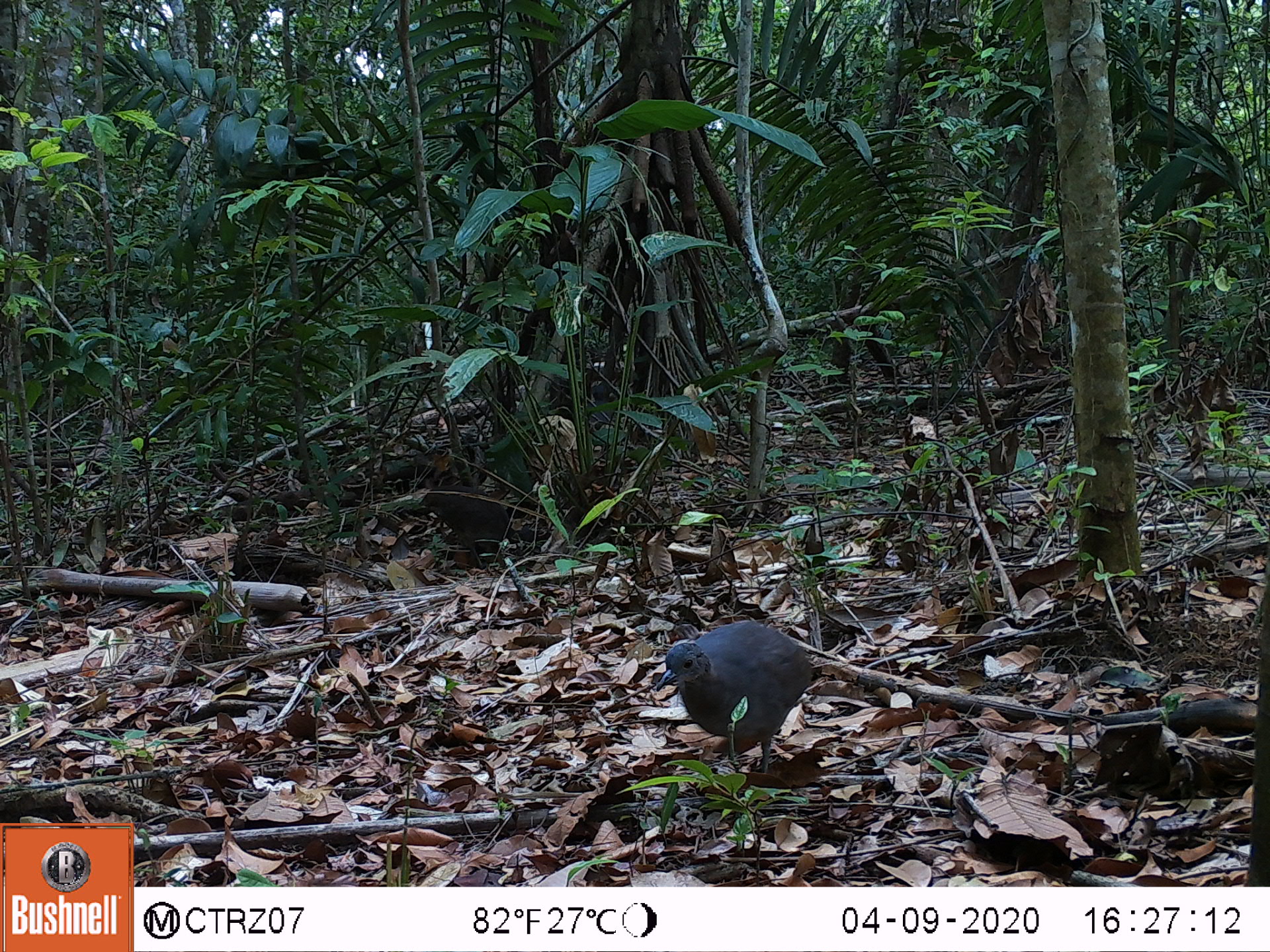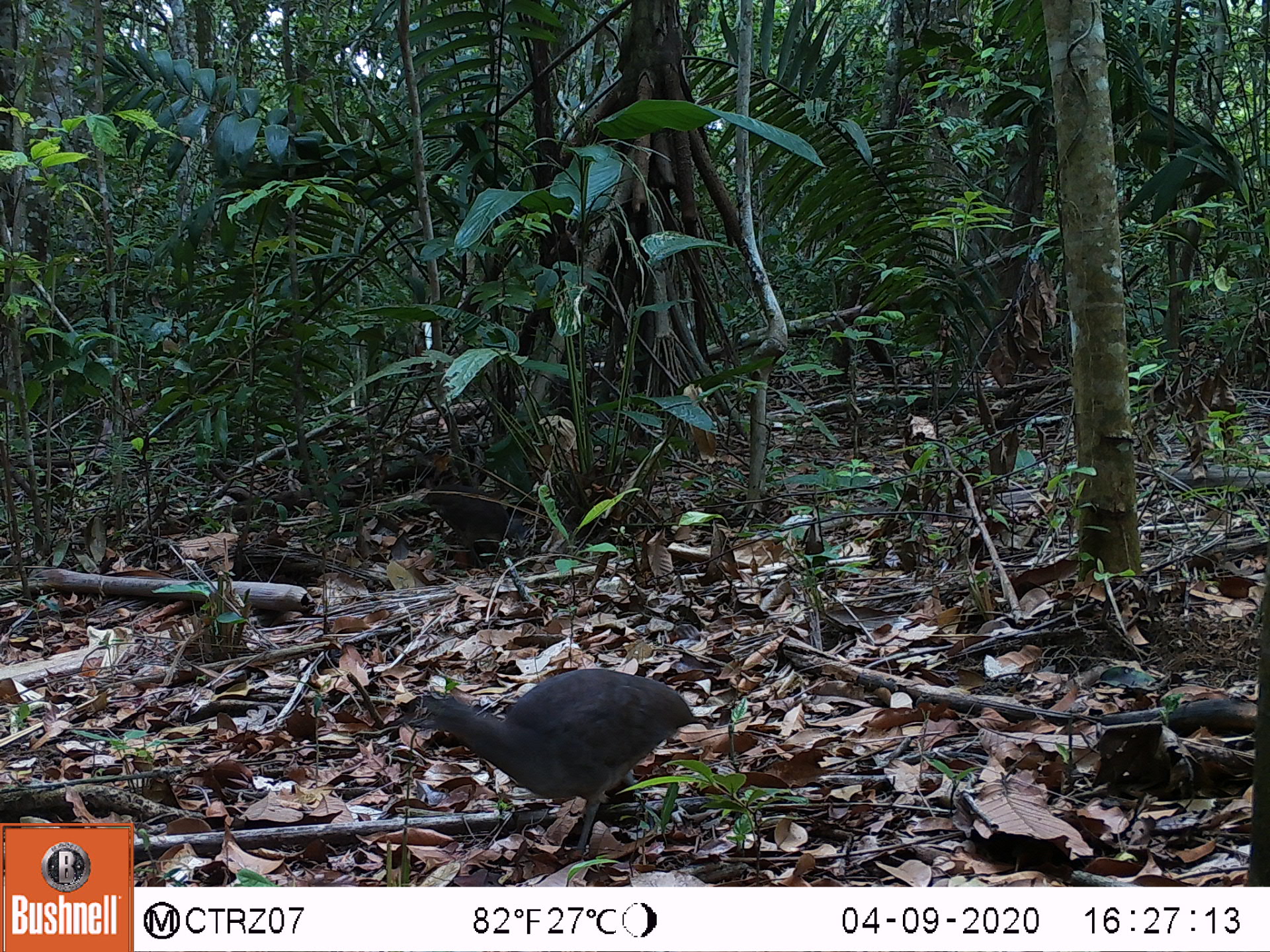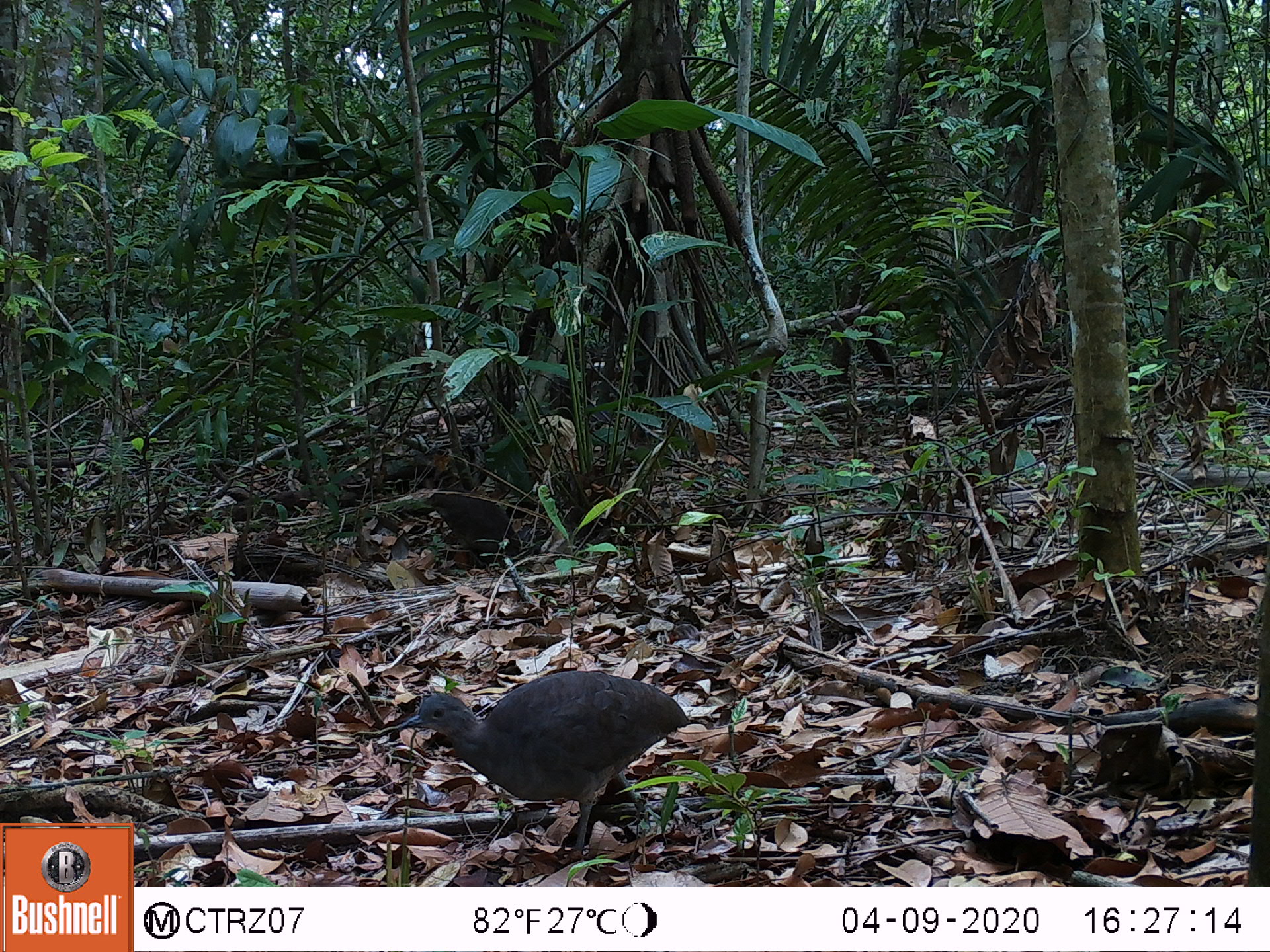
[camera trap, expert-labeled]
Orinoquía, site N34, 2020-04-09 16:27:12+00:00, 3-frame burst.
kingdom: Animalia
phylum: Chordata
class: Aves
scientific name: Aves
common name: bird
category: unknown bird